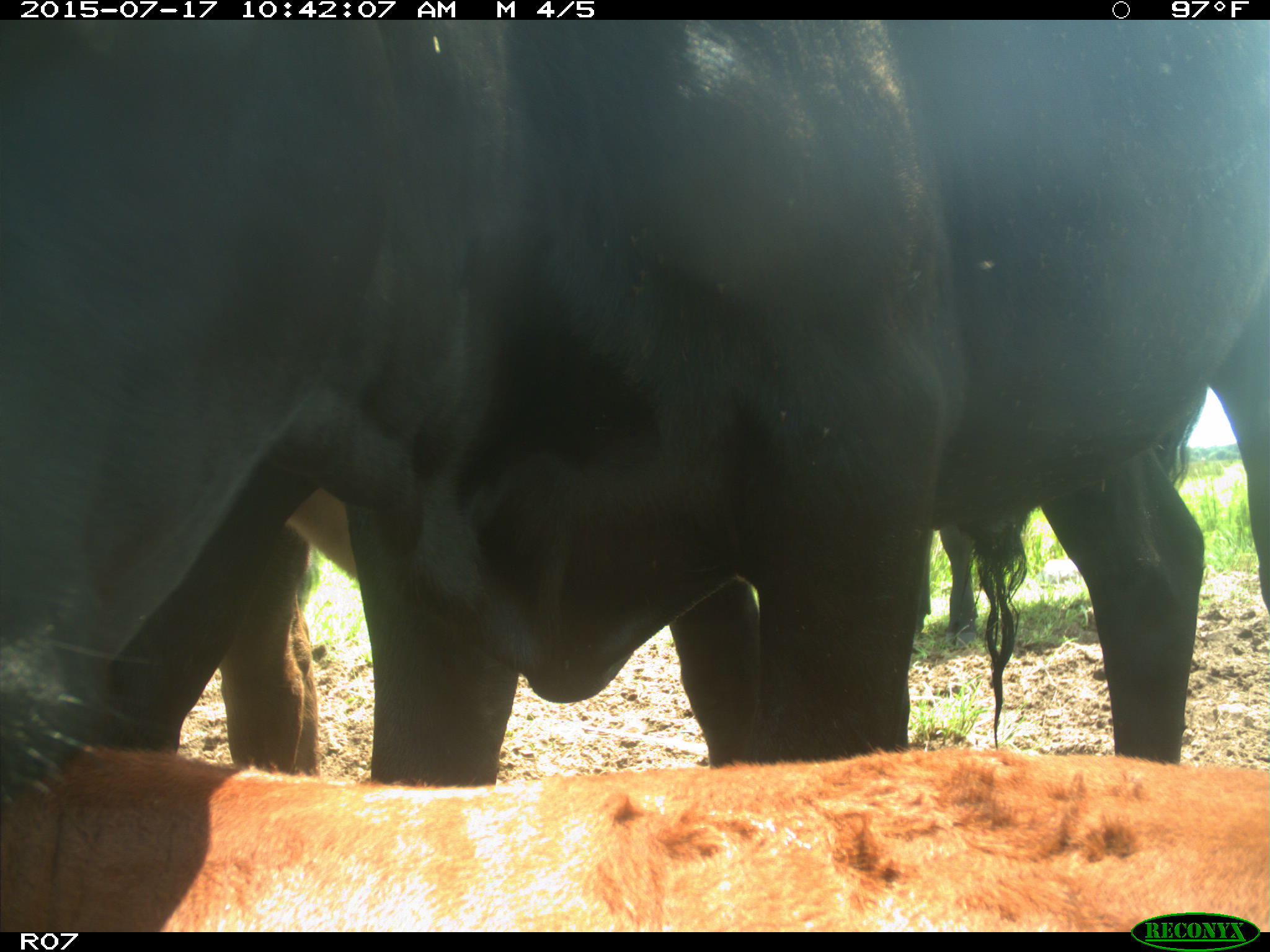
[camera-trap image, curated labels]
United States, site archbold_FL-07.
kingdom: Animalia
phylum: Chordata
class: Mammalia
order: Artiodactyla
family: Bovidae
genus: Bos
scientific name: Bos taurus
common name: domestic cow